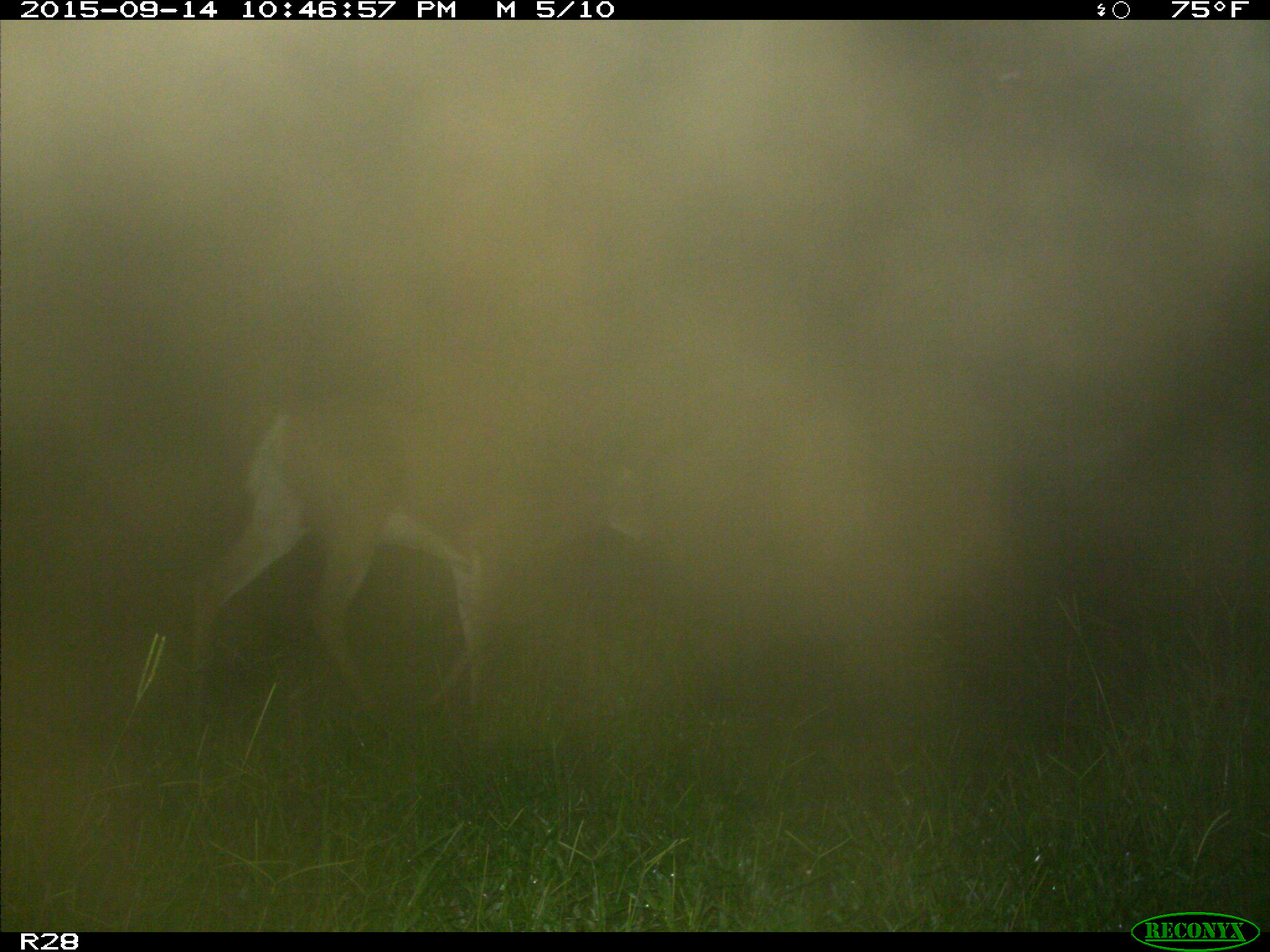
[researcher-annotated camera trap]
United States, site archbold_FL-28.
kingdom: Animalia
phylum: Chordata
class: Mammalia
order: Artiodactyla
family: Cervidae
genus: Odocoileus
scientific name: Odocoileus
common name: deer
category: unidentified deer